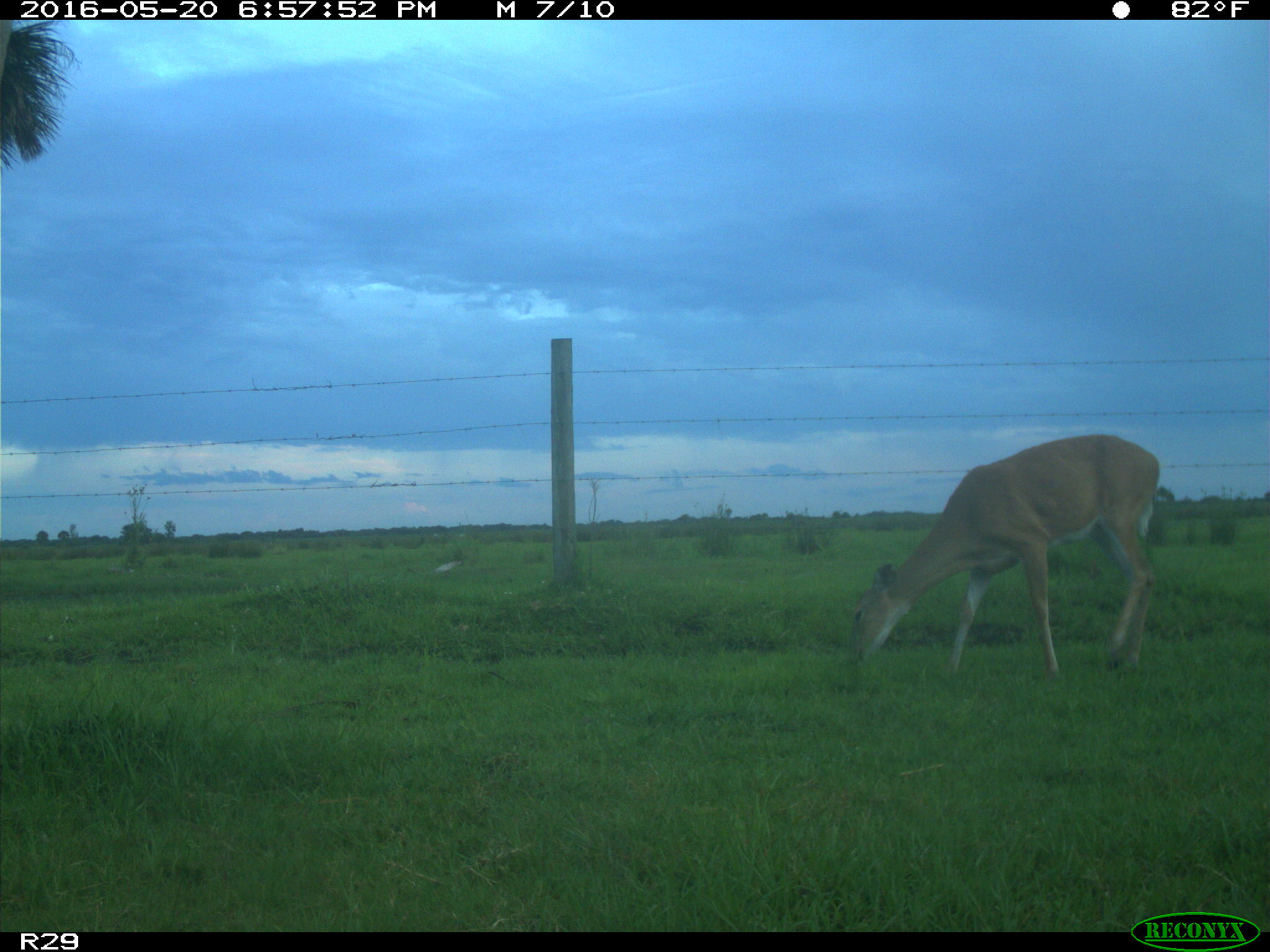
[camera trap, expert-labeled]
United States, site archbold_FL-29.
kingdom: Animalia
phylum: Chordata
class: Mammalia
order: Artiodactyla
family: Cervidae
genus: Odocoileus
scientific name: Odocoileus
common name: deer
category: unidentified deer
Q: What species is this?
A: Unidentified deer (deer) (Odocoileus).